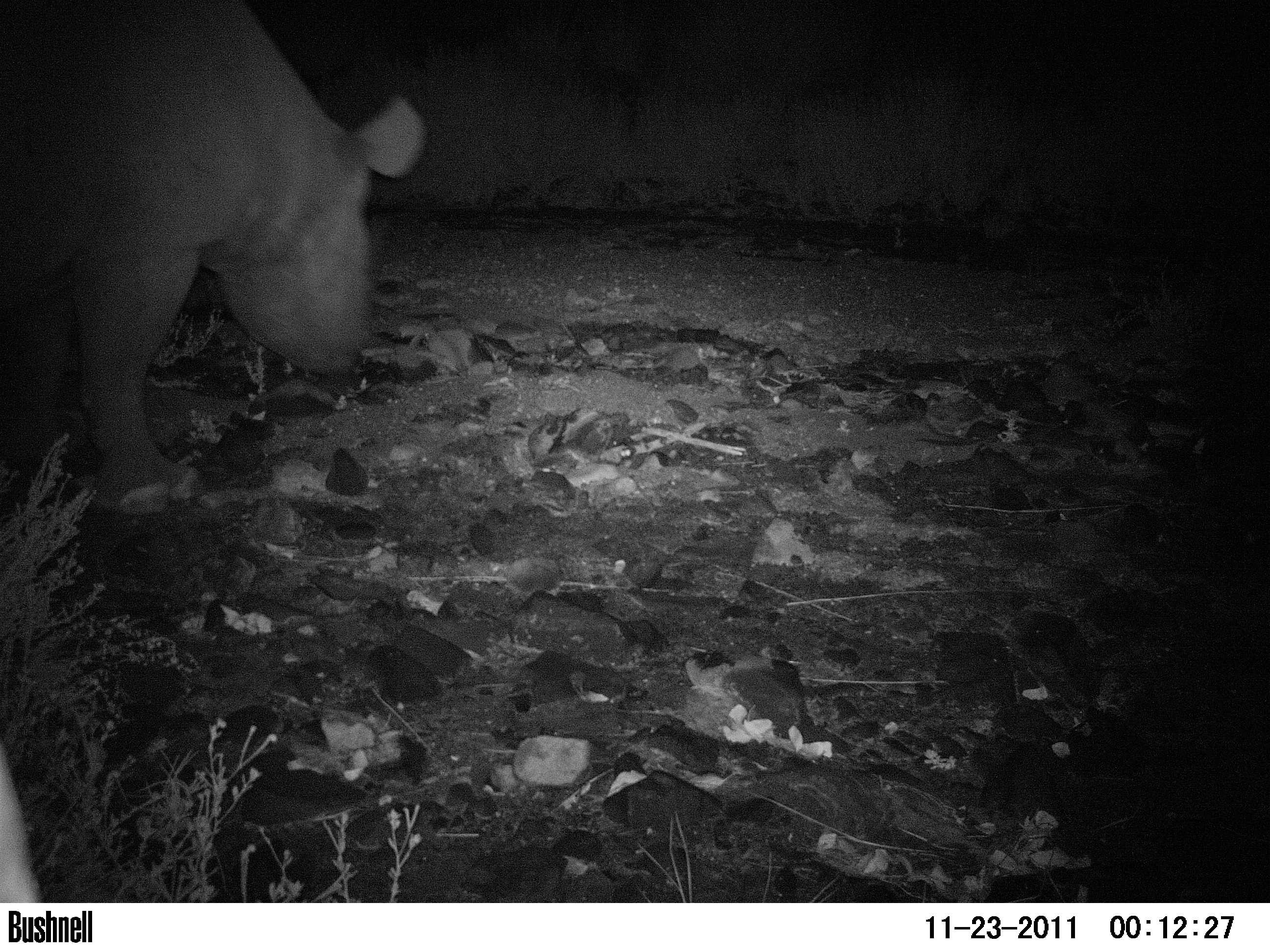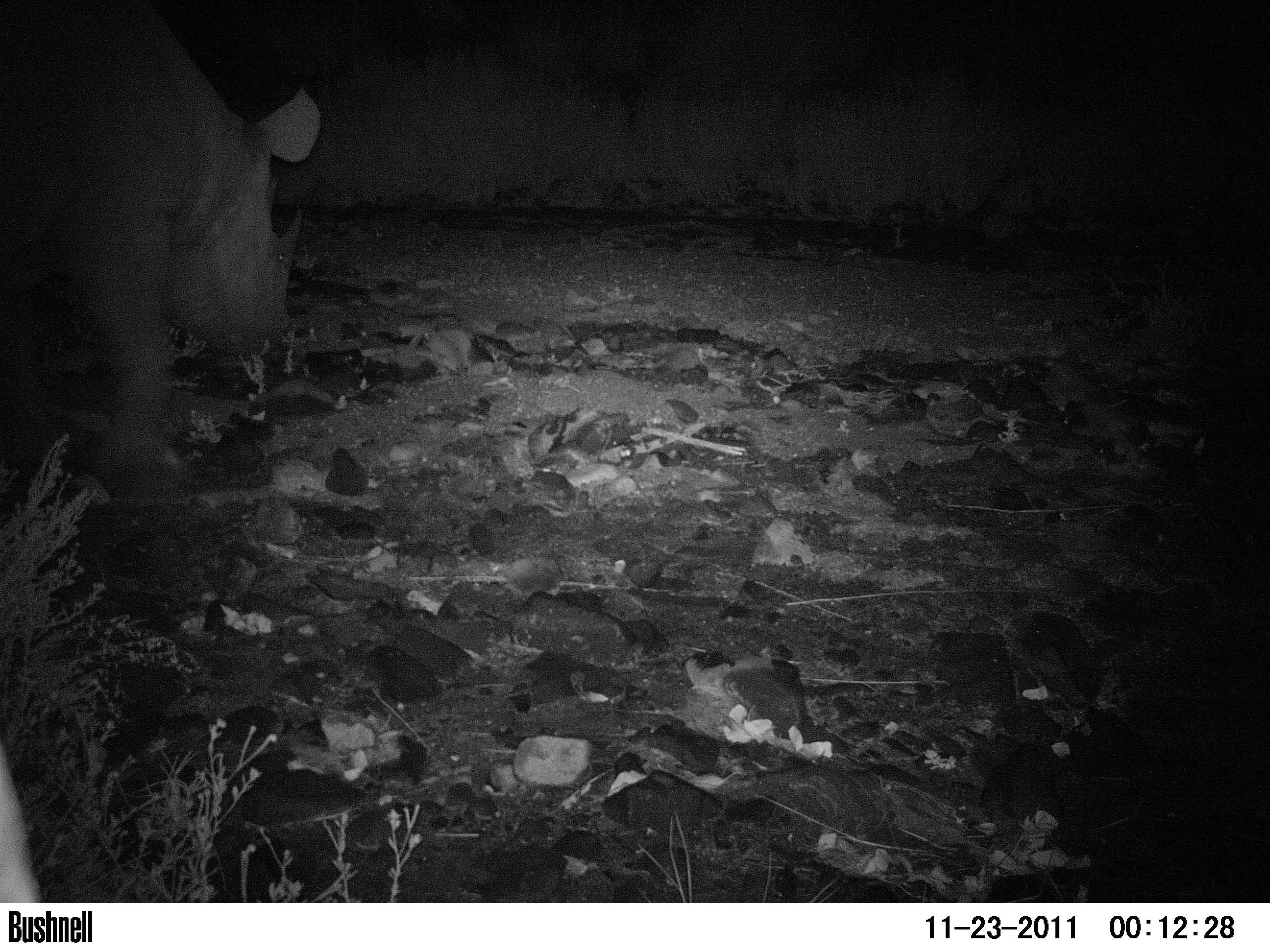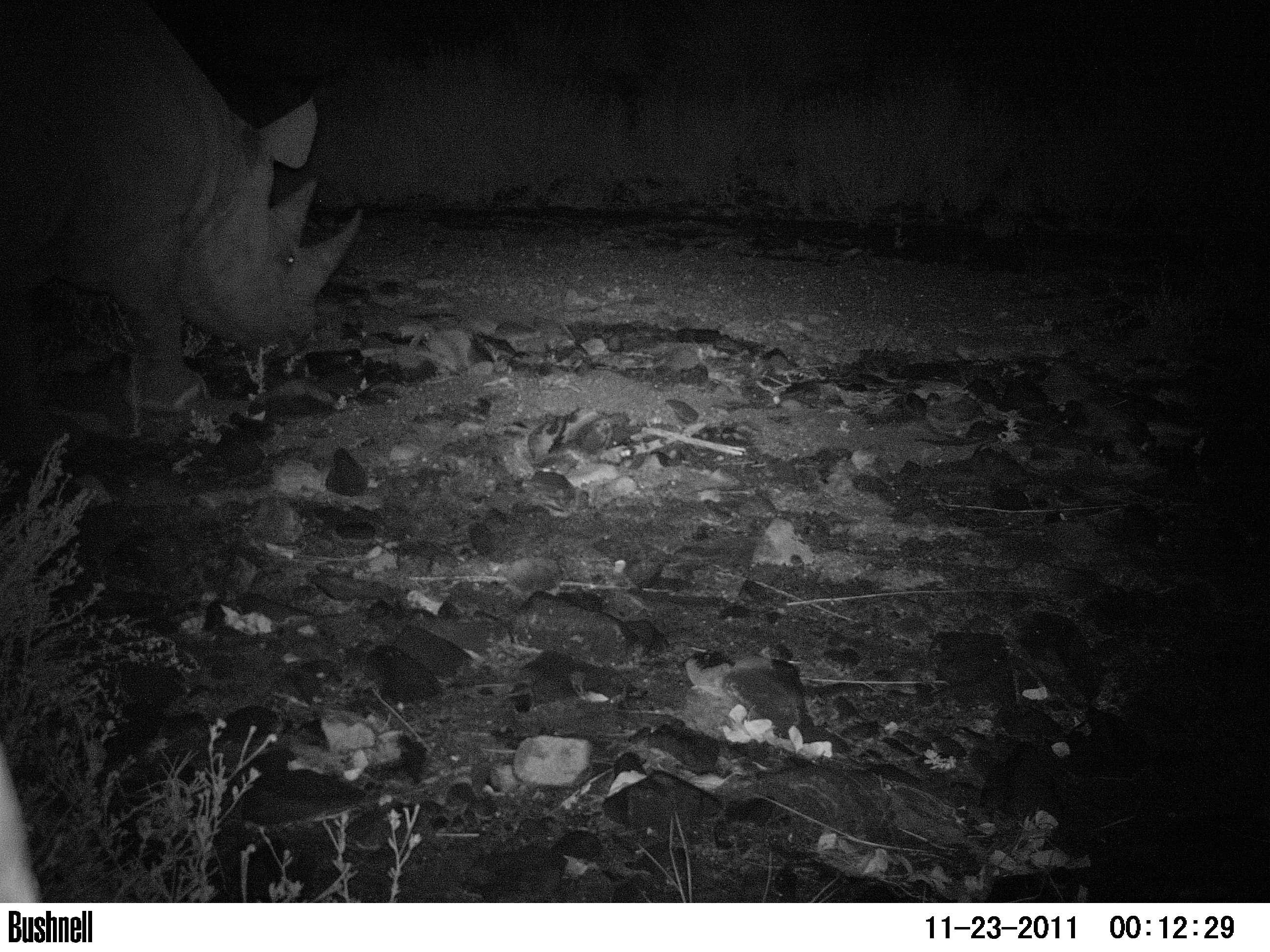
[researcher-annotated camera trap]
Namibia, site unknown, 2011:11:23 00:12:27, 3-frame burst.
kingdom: Animalia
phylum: Chordata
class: Mammalia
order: Perissodactyla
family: Rhinocerotidae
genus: Diceros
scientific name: Diceros bicornis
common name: black rhinoceros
Diceros bicornis (black rhinoceros).